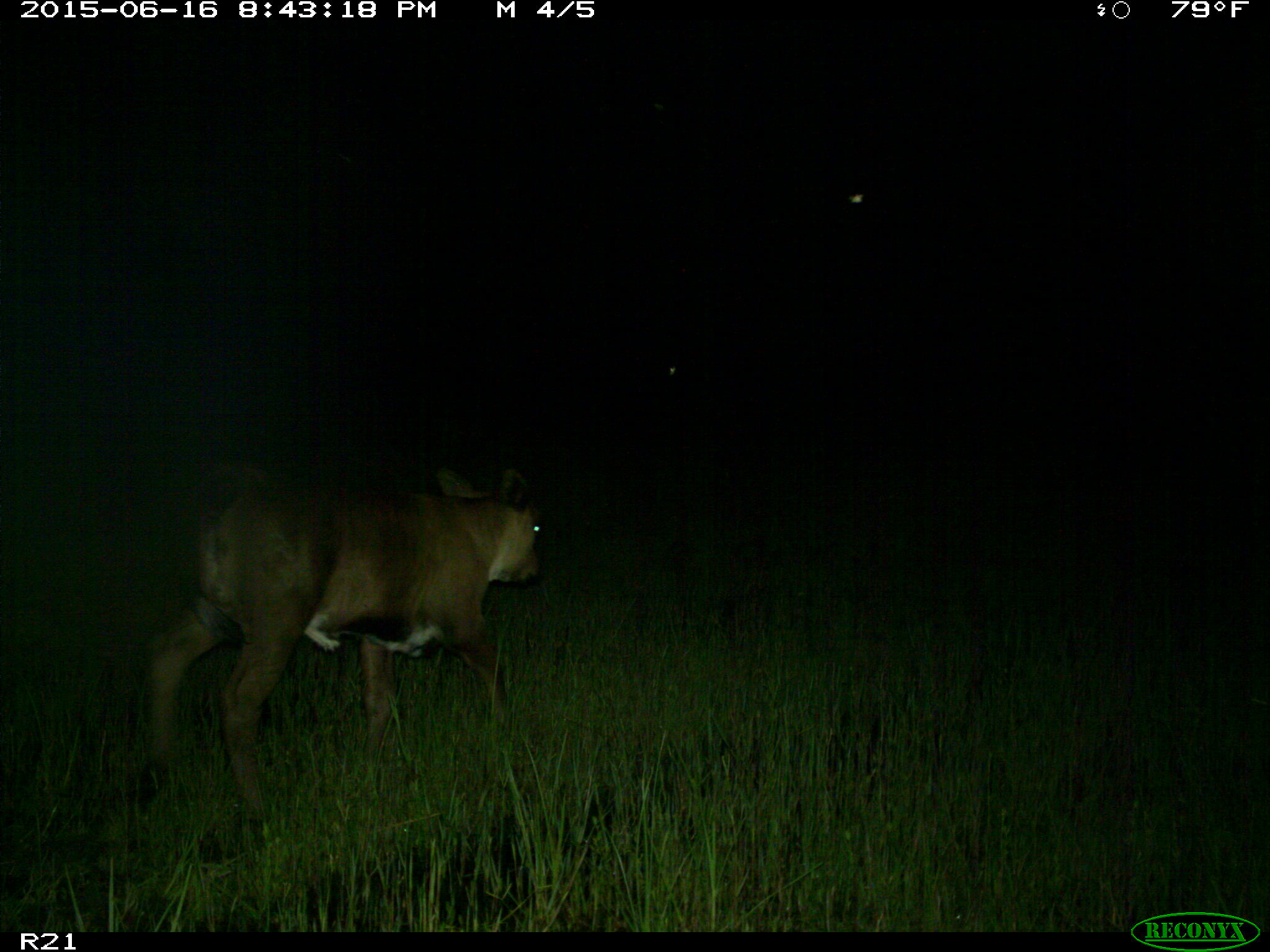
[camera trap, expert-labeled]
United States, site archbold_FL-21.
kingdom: Animalia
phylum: Chordata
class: Mammalia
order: Artiodactyla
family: Bovidae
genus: Bos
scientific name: Bos taurus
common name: domestic cow